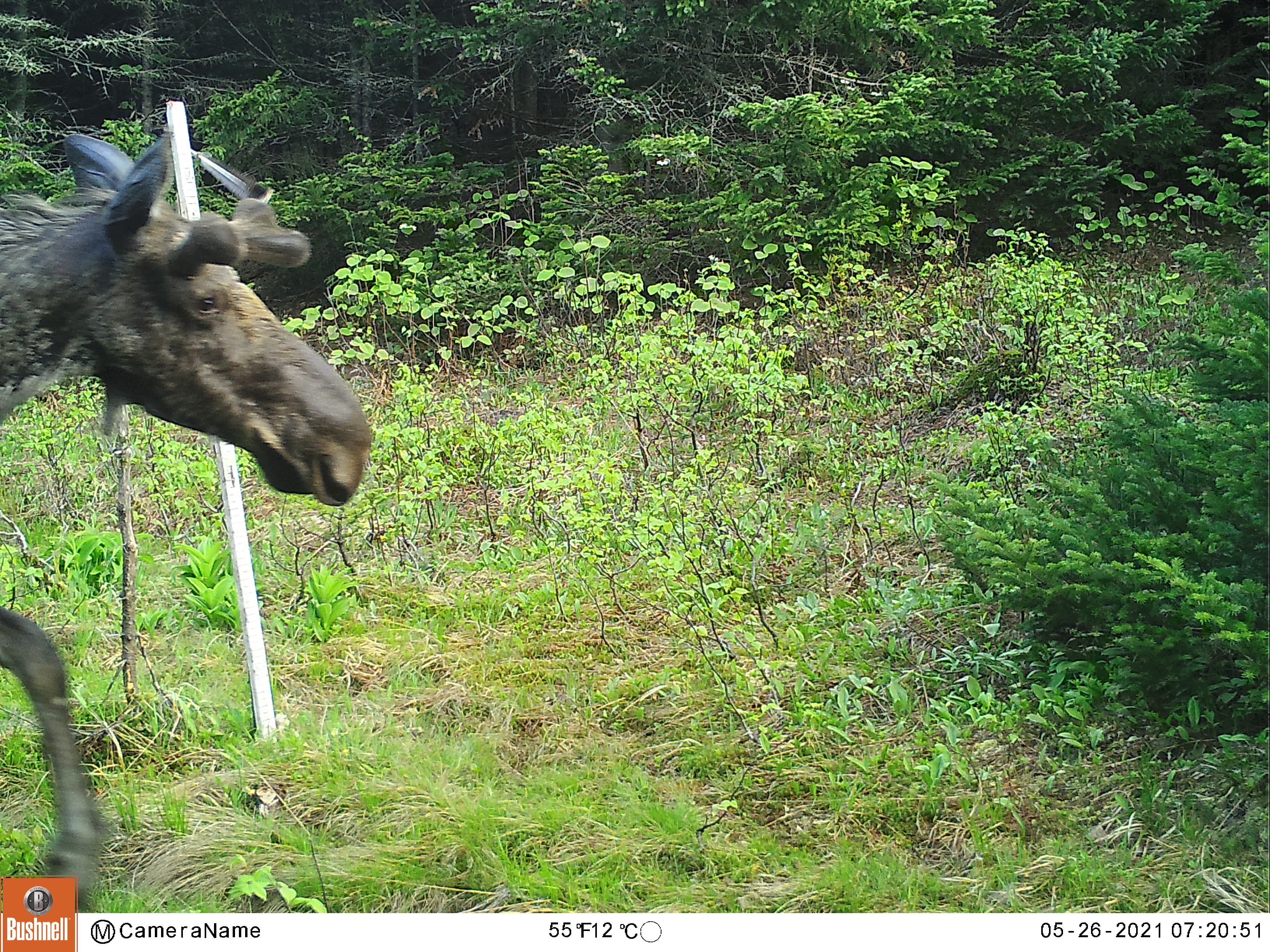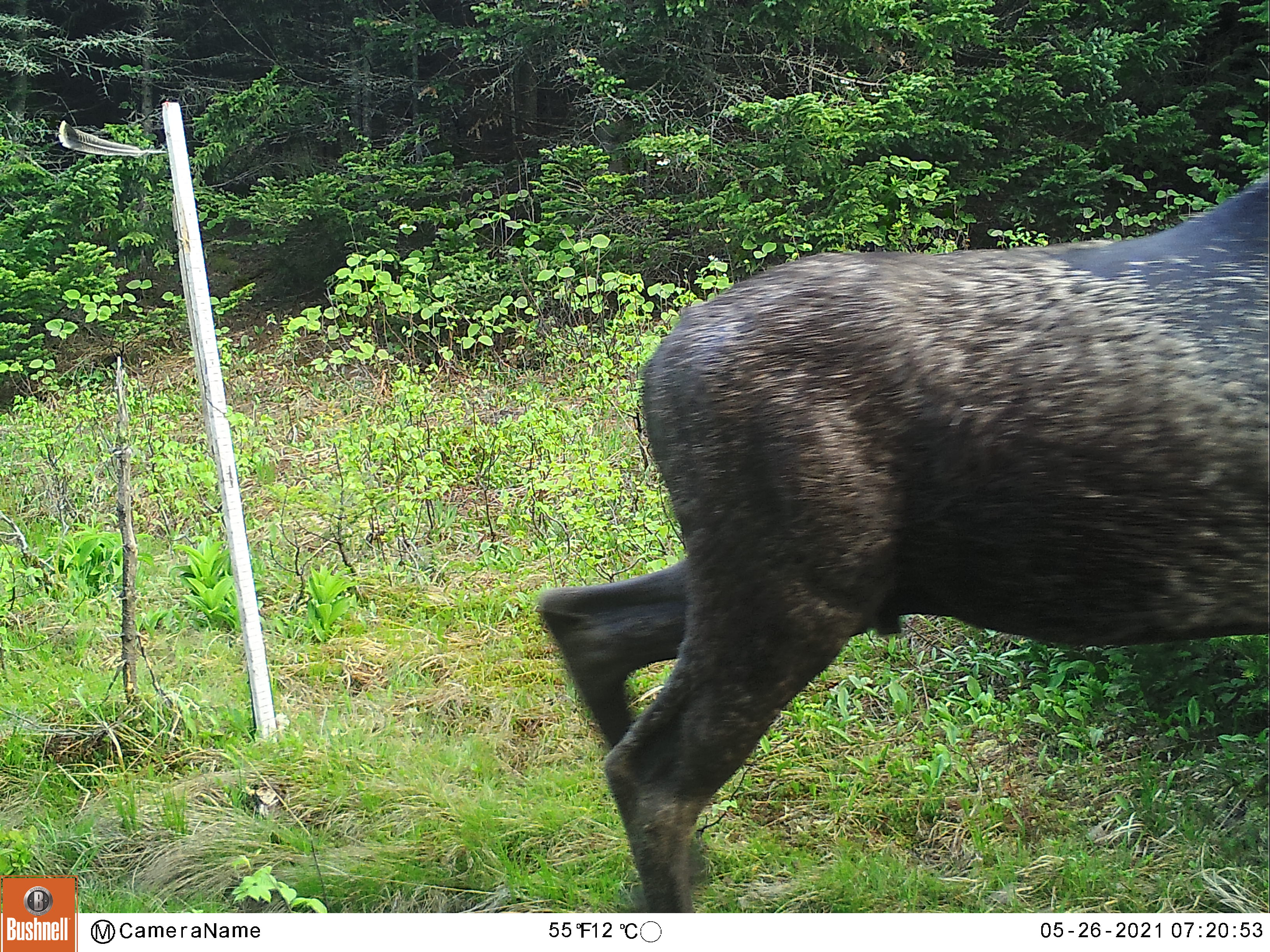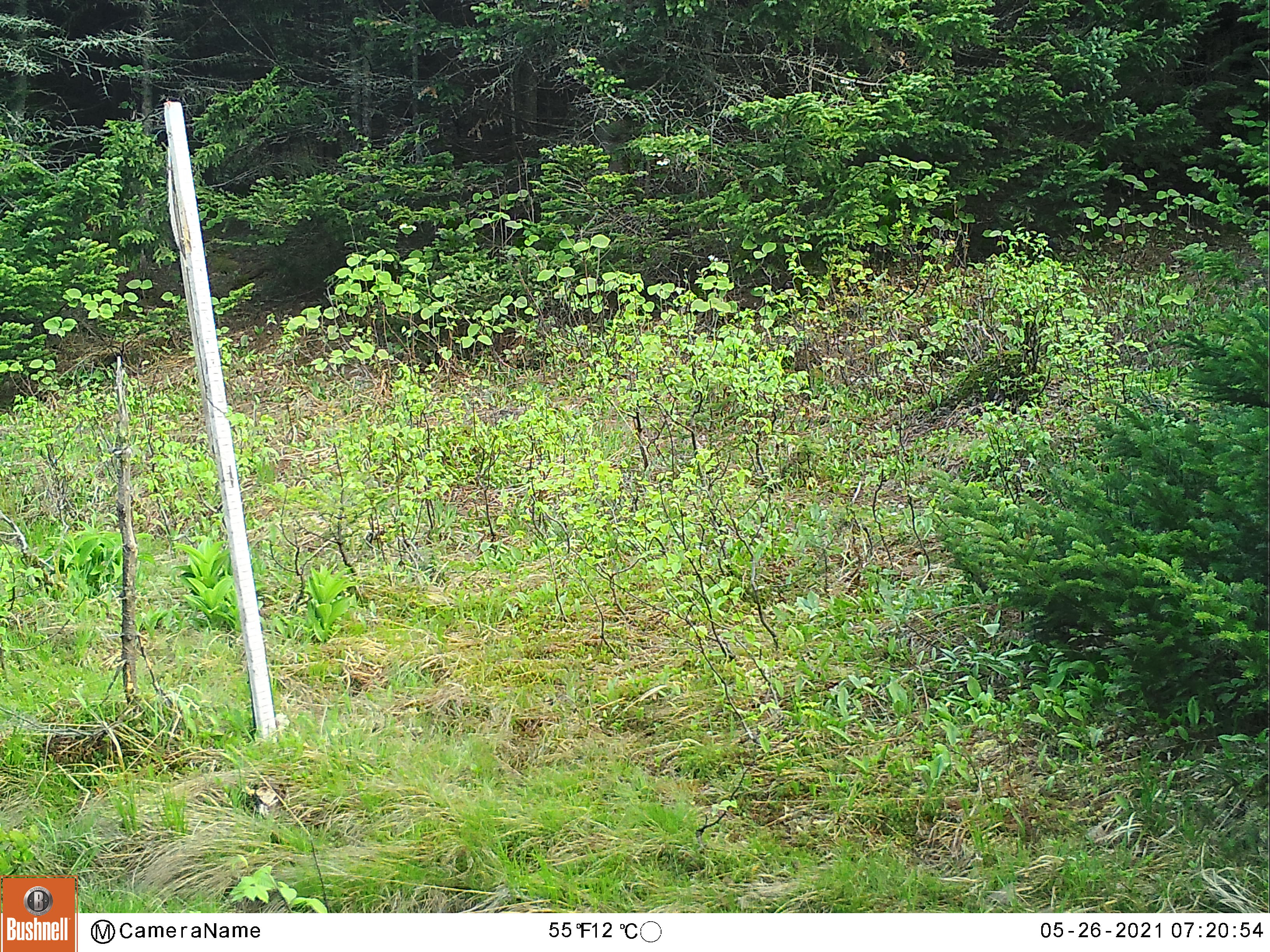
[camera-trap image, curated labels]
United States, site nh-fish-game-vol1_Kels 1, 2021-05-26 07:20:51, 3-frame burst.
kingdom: Animalia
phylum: Chordata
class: Mammalia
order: Artiodactyla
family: Cervidae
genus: Alces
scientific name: Alces alces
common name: moose